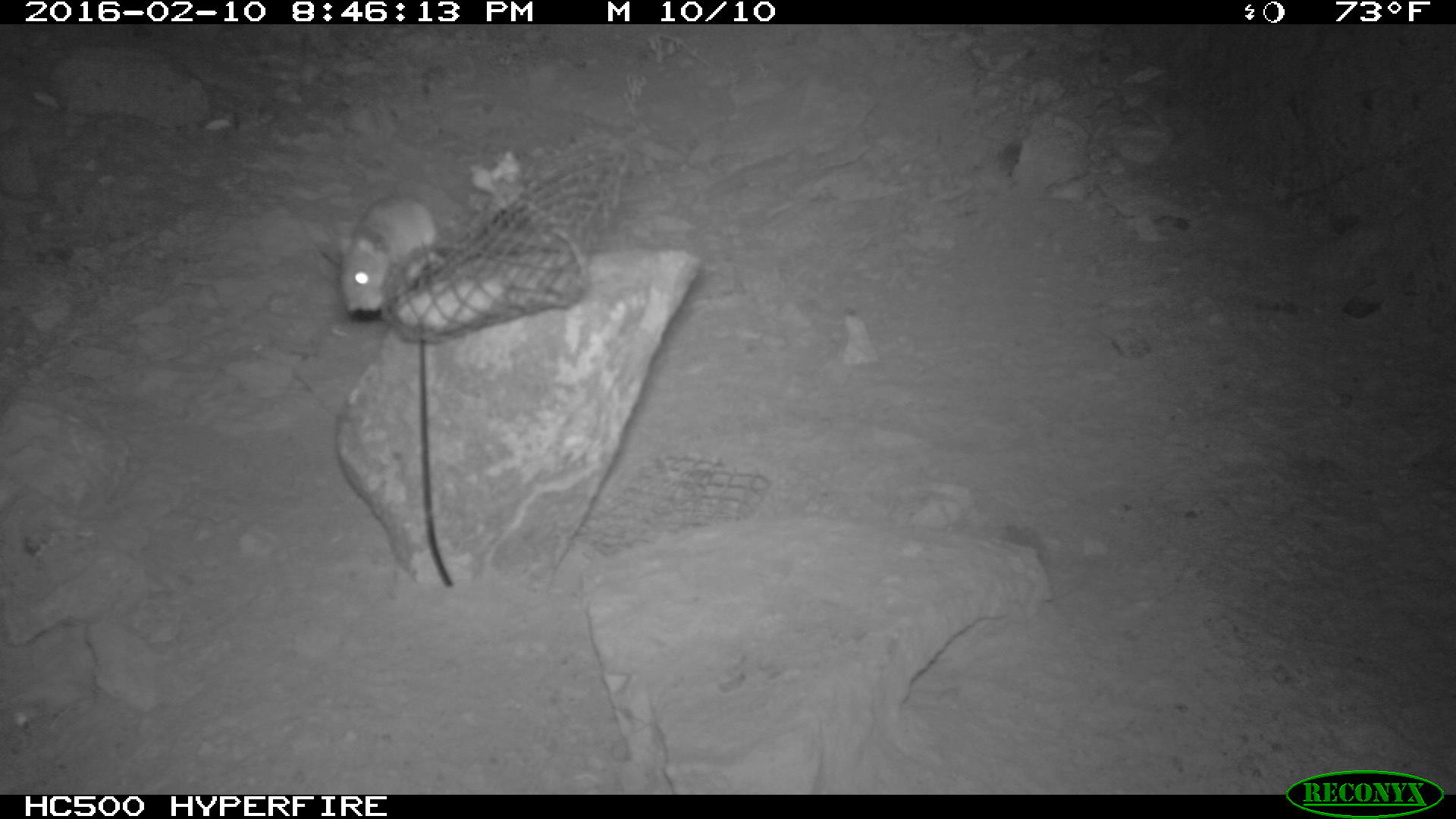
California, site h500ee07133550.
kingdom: Animalia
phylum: Chordata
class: Mammalia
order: Rodentia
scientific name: Rodentia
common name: rodent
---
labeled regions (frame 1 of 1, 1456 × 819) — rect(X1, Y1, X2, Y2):
rodent: rect(337, 193, 440, 315)